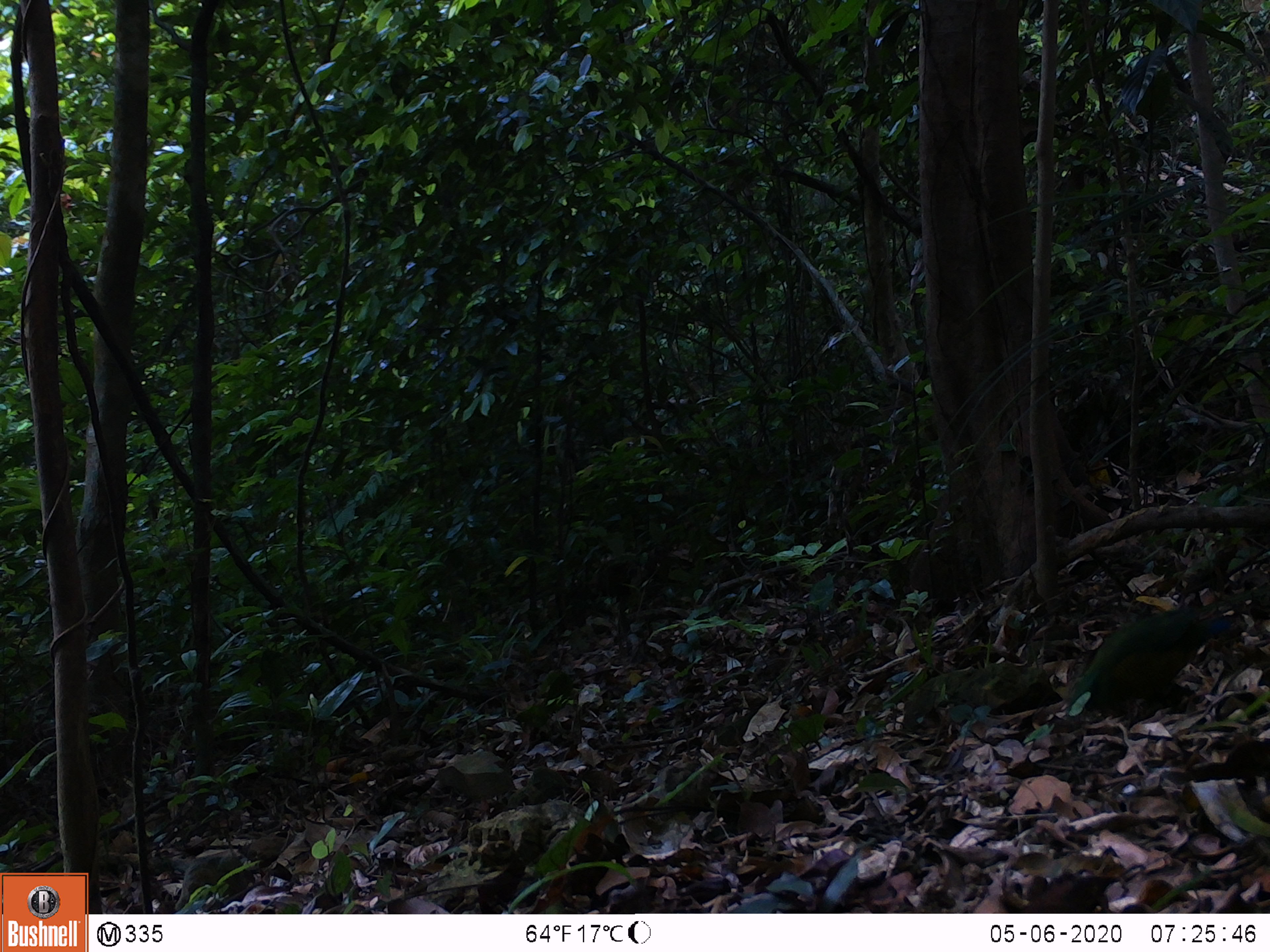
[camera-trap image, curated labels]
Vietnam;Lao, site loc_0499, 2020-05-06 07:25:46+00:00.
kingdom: Animalia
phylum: Chordata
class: Aves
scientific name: Aves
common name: bird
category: unidentified bird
Unidentified bird (bird) (Aves). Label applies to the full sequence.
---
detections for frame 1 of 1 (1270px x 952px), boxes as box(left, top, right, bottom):
unidentified bird: box(1061, 593, 1236, 719)